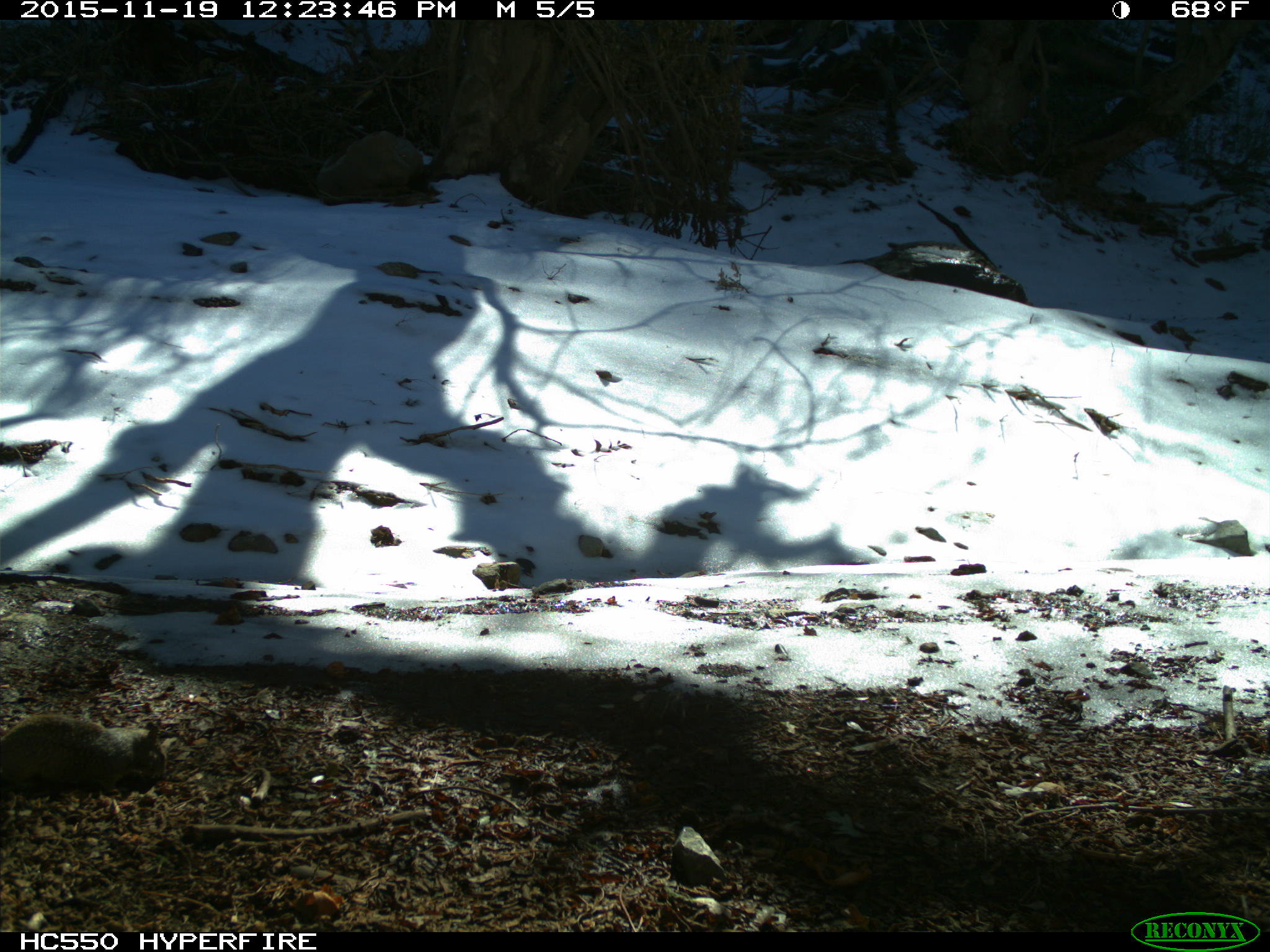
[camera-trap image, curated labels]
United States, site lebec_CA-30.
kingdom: Animalia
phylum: Chordata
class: Mammalia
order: Rodentia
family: Sciuridae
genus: Otospermophilus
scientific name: Otospermophilus beecheyi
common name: california ground squirrel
Otospermophilus beecheyi (california ground squirrel).